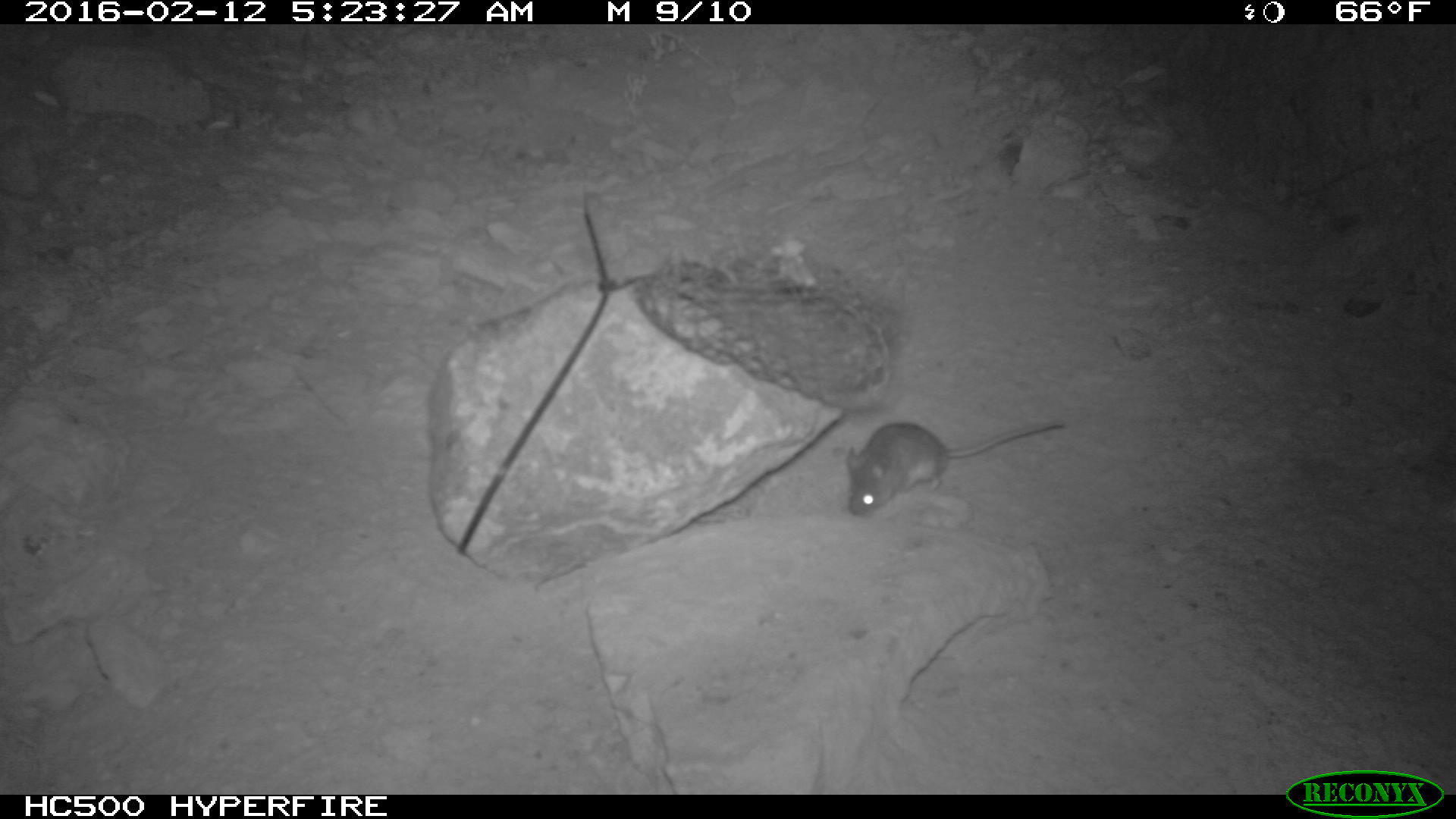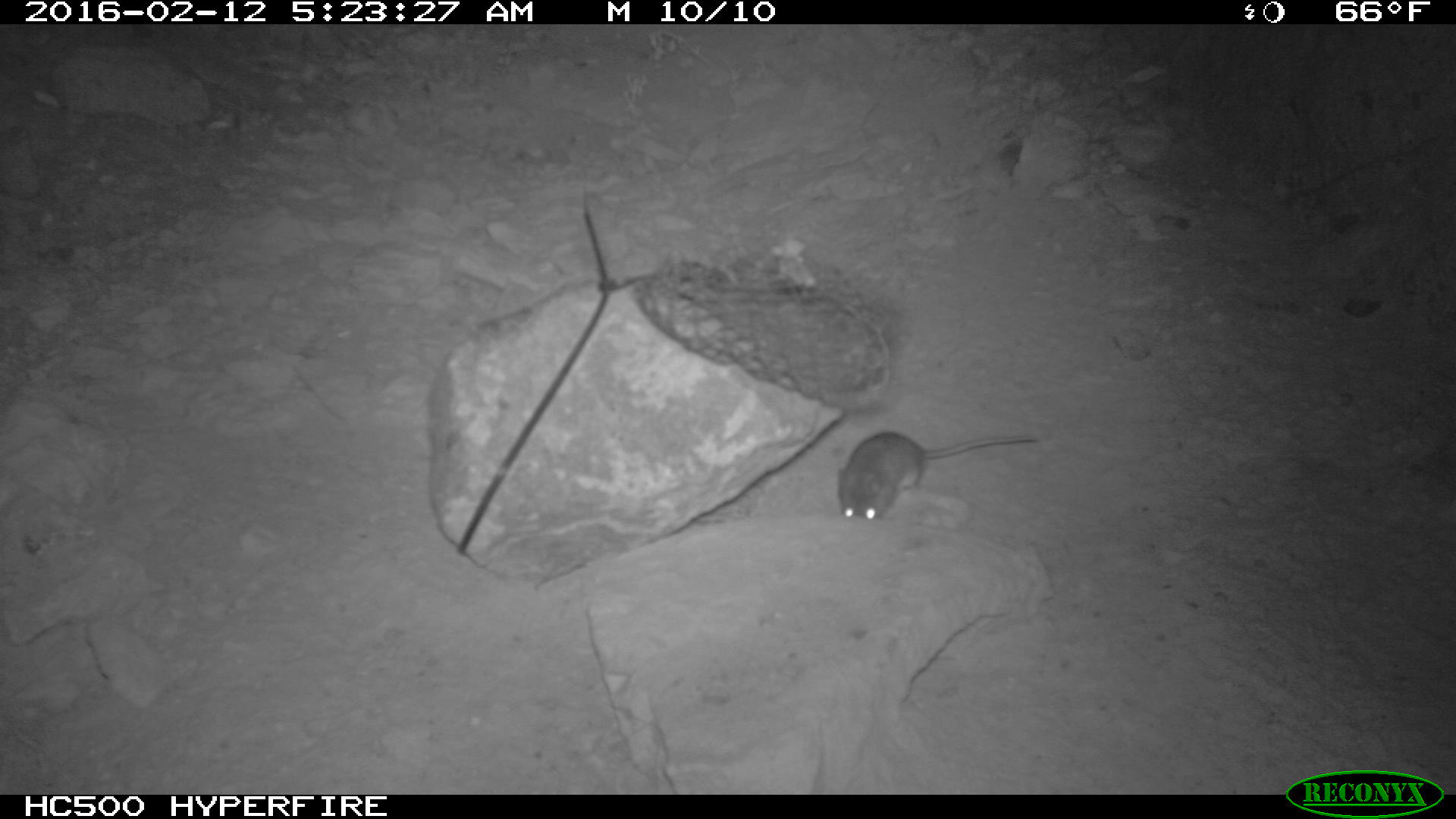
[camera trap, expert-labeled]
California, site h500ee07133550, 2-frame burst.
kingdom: Animalia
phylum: Chordata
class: Mammalia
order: Rodentia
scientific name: Rodentia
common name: rodent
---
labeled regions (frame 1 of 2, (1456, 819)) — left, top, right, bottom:
rodent: 844, 419, 1060, 516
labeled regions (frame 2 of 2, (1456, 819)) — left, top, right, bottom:
rodent: 838, 431, 1037, 519